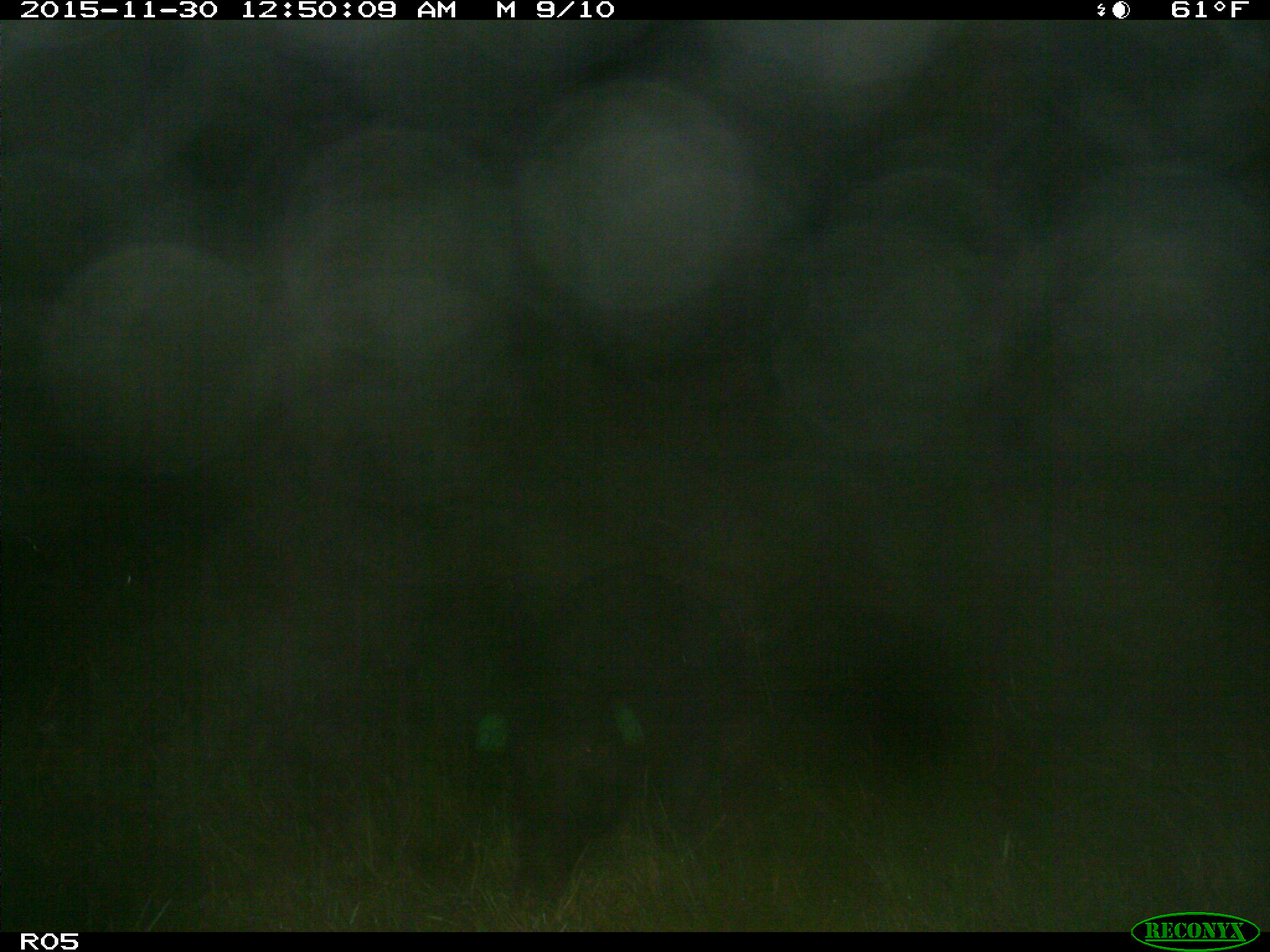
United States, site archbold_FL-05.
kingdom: Animalia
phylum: Chordata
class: Mammalia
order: Artiodactyla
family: Suidae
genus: Sus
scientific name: Sus scrofa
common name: wild boar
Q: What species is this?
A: Sus scrofa (wild boar).